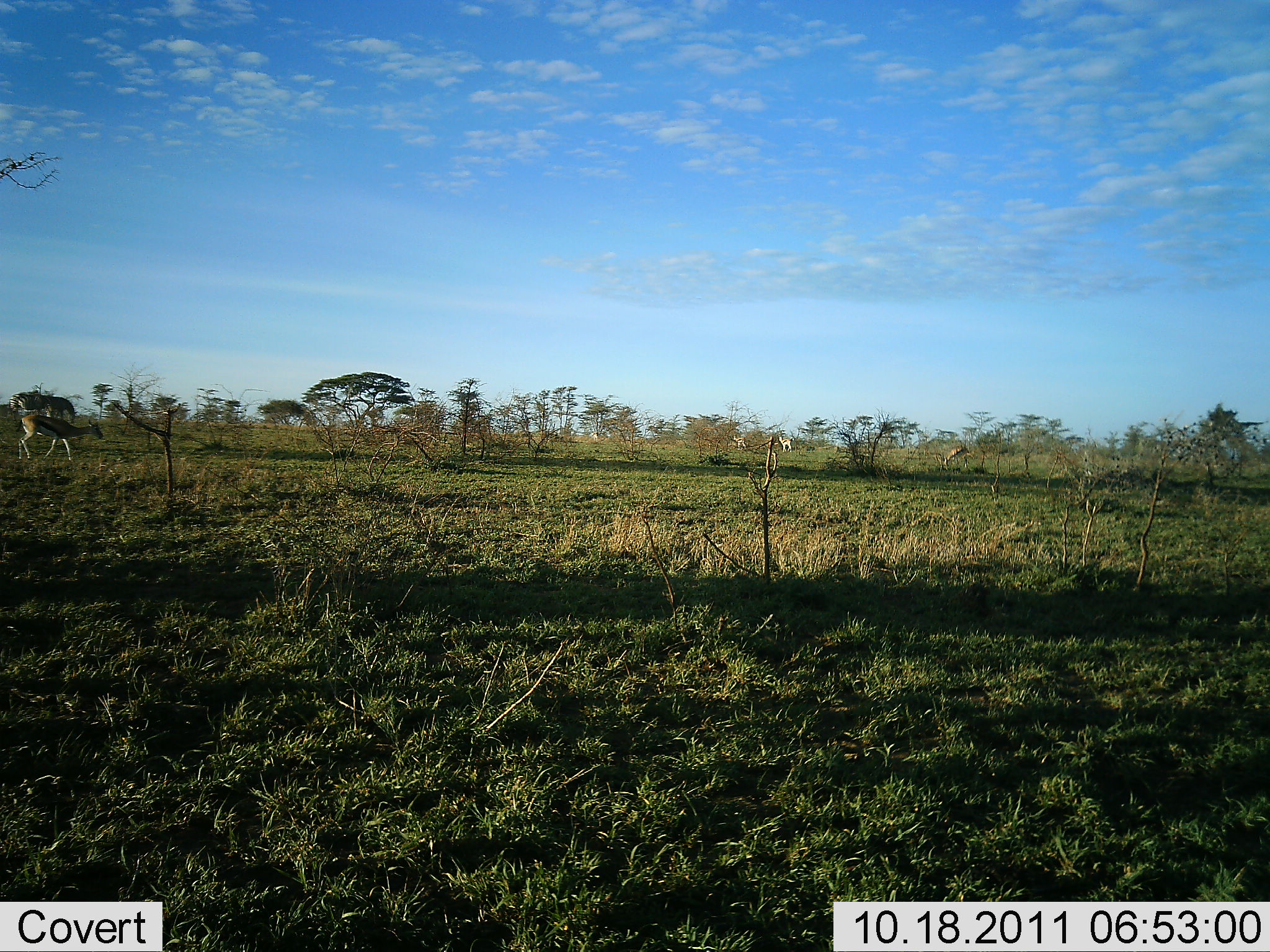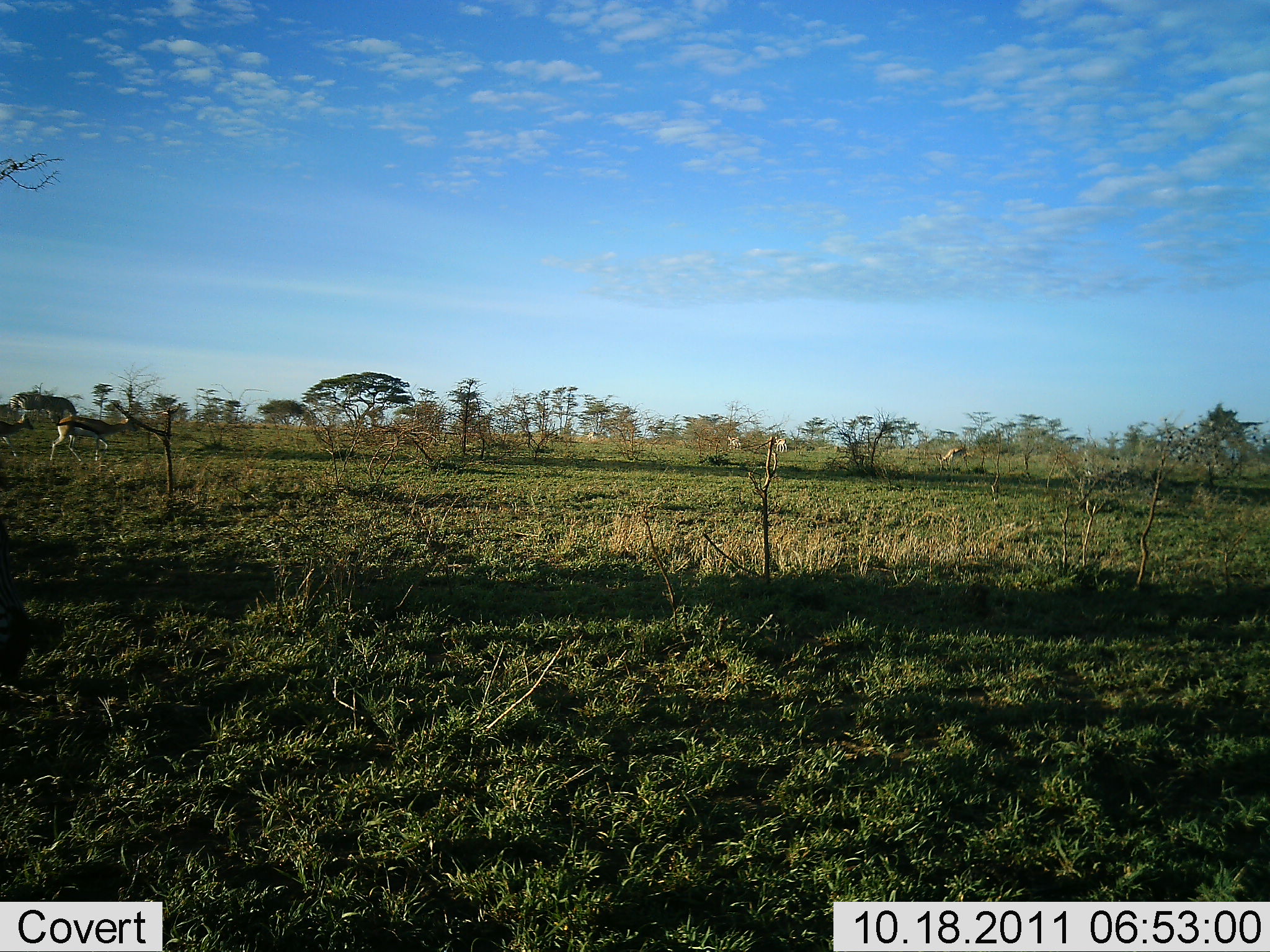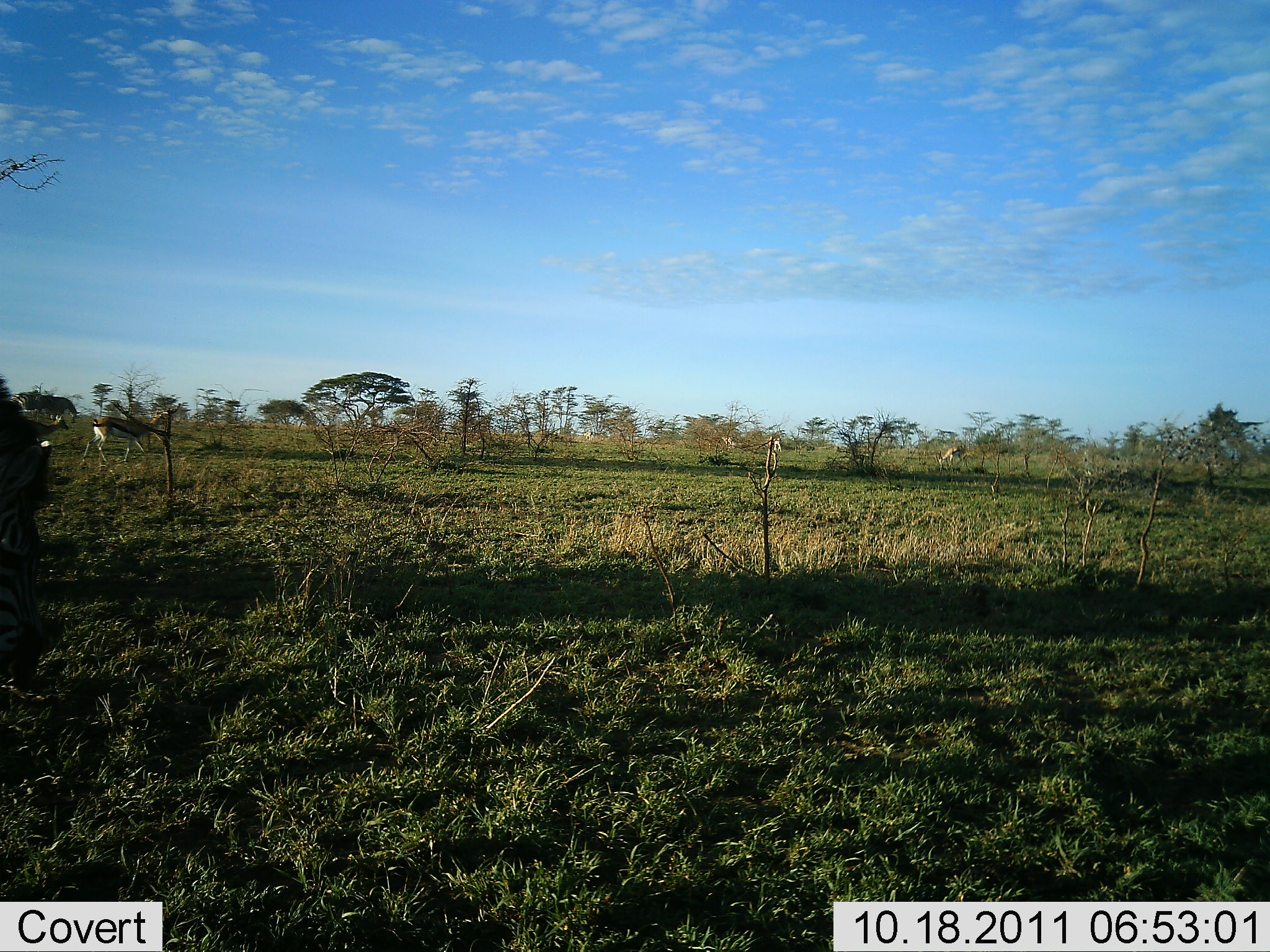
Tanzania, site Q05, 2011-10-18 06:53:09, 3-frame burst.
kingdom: Animalia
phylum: Chordata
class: Mammalia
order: Artiodactyla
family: Bovidae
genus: Eudorcas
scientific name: Eudorcas thomsonii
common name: thomson's gazelle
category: gazellethomsons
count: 2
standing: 11%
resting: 0%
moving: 95%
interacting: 0%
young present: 0%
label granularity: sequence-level